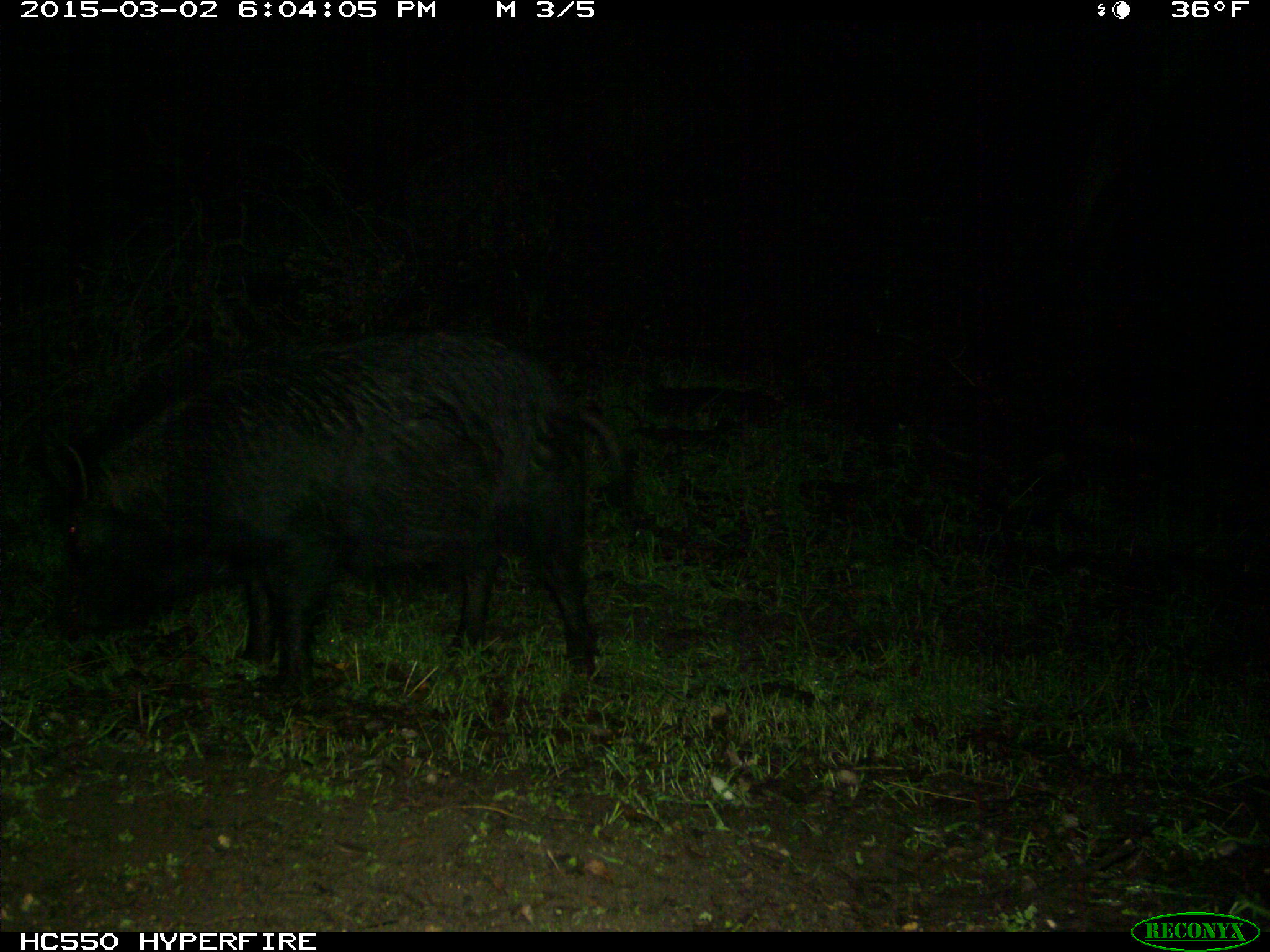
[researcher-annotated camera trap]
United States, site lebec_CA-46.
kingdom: Animalia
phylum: Chordata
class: Mammalia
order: Artiodactyla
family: Suidae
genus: Sus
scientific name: Sus scrofa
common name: wild boar